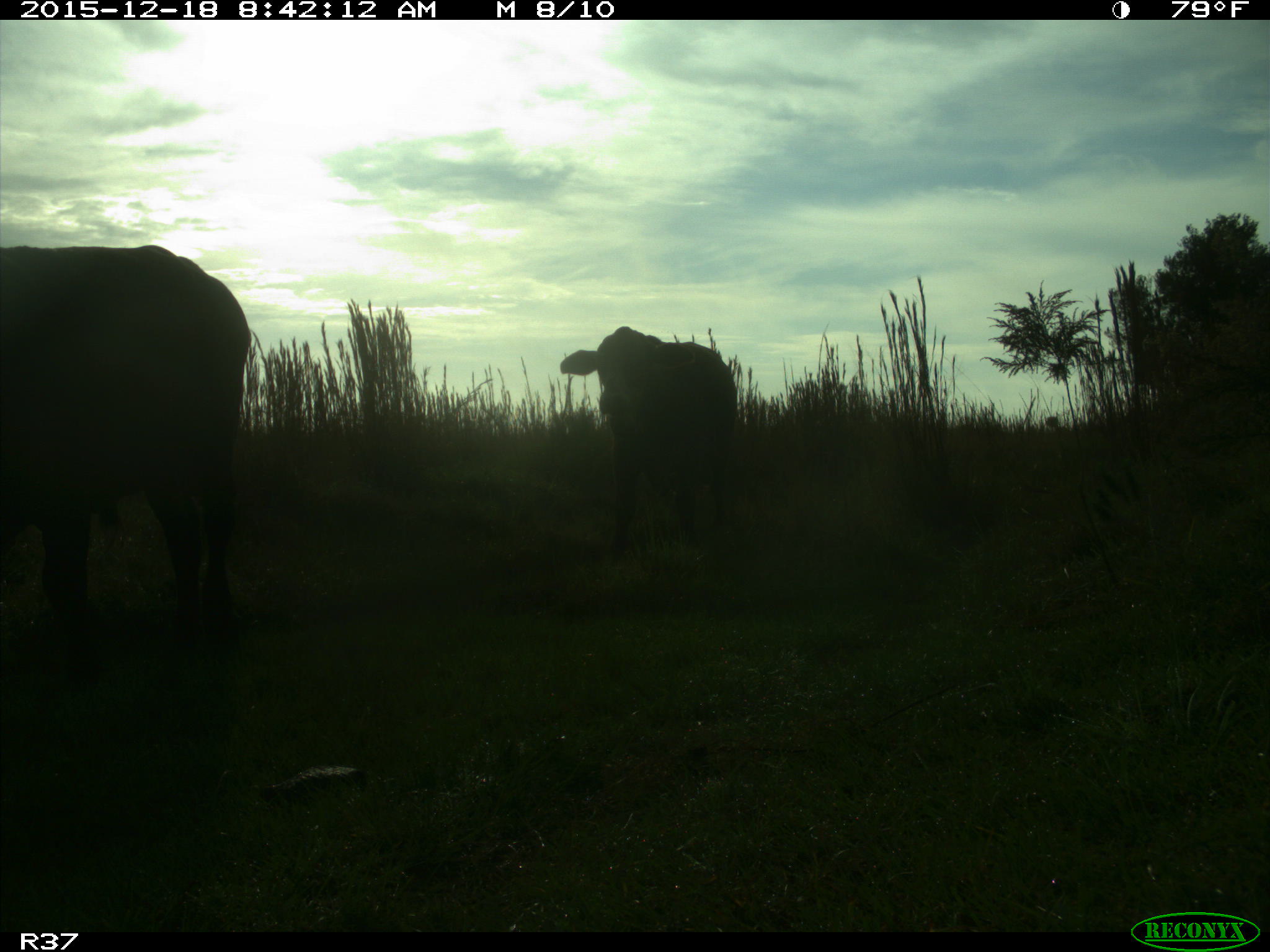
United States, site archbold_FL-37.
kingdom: Animalia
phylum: Chordata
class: Mammalia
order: Artiodactyla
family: Bovidae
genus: Bos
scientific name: Bos taurus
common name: domestic cow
Bos taurus (domestic cow).